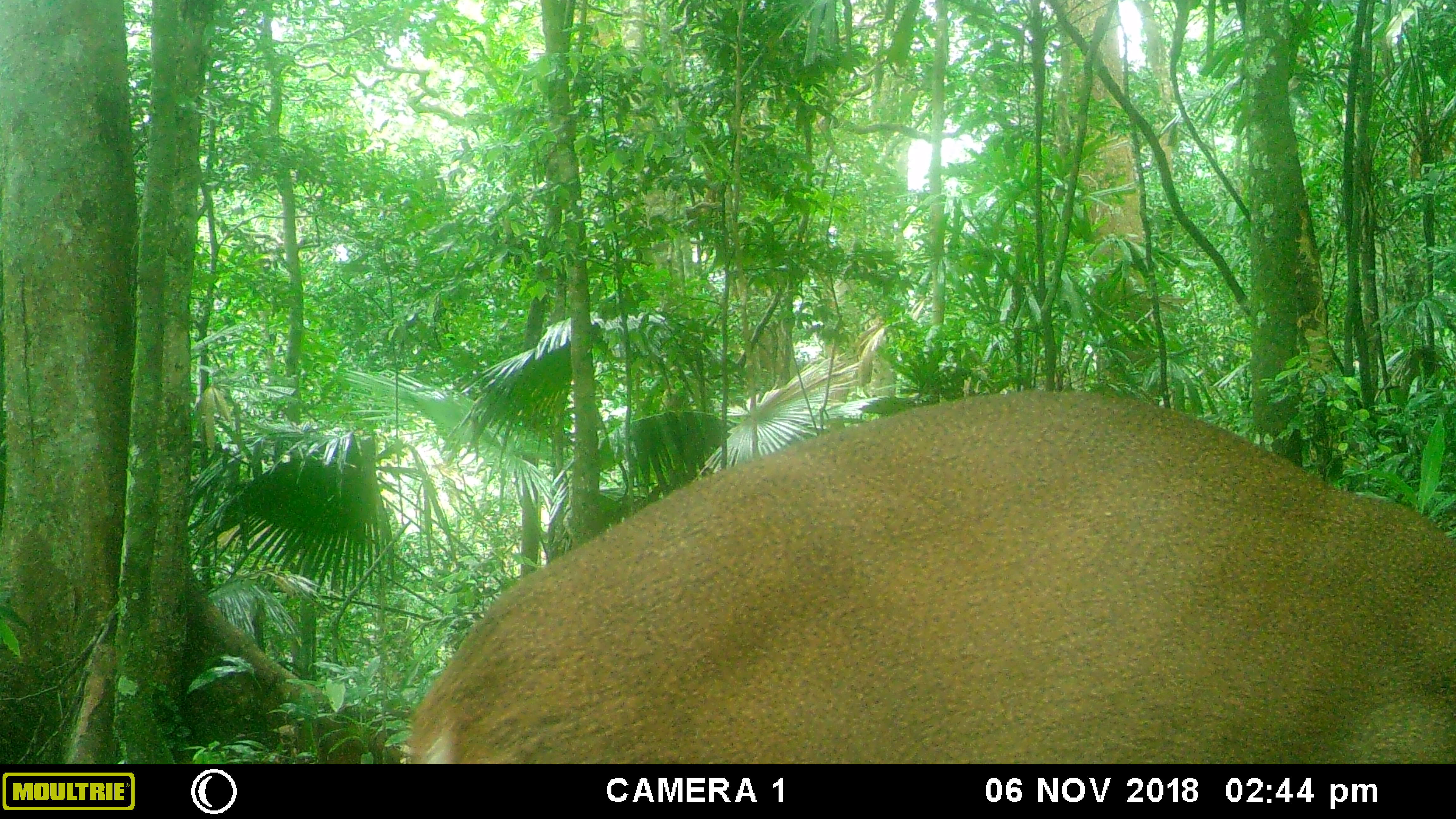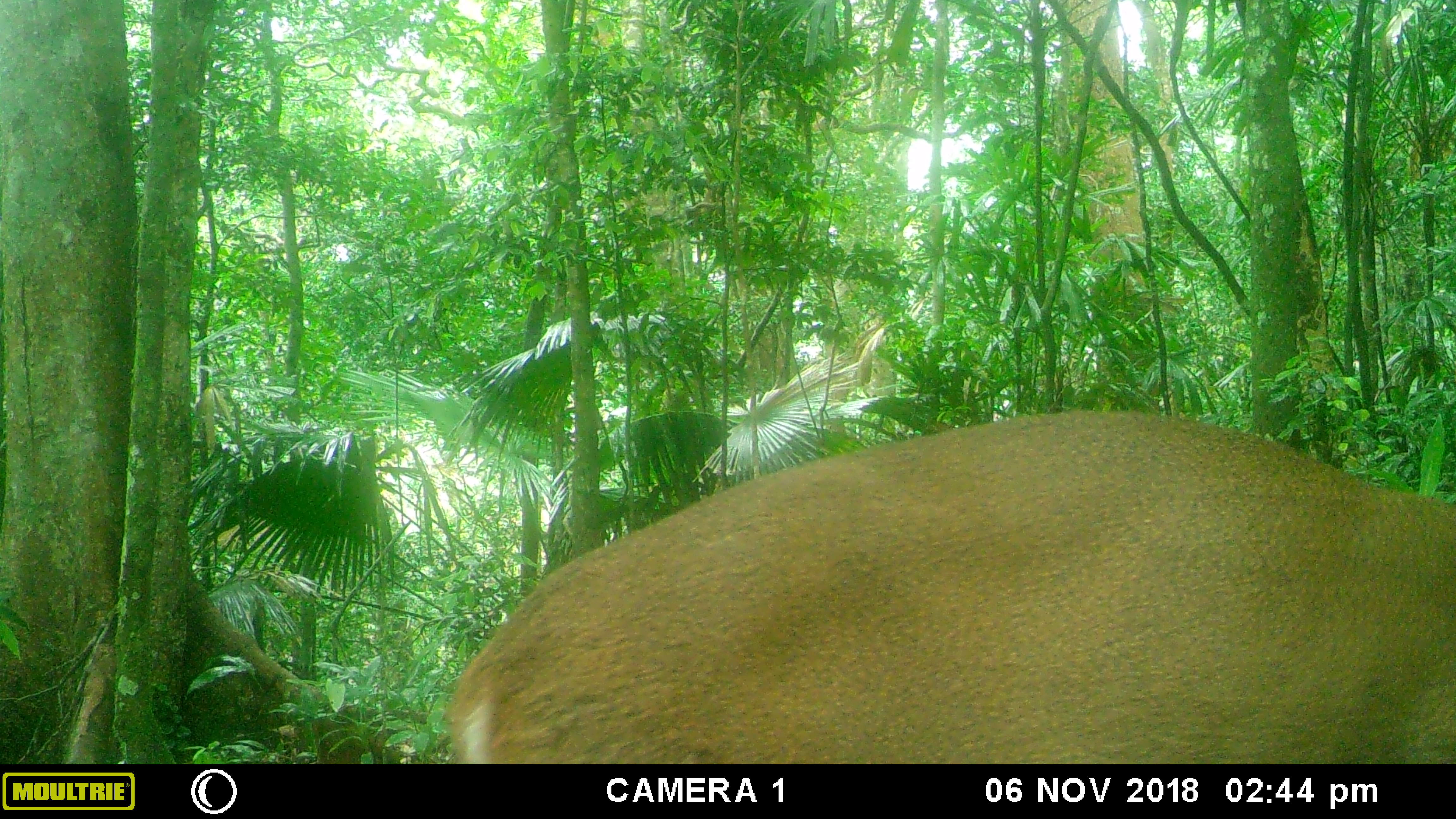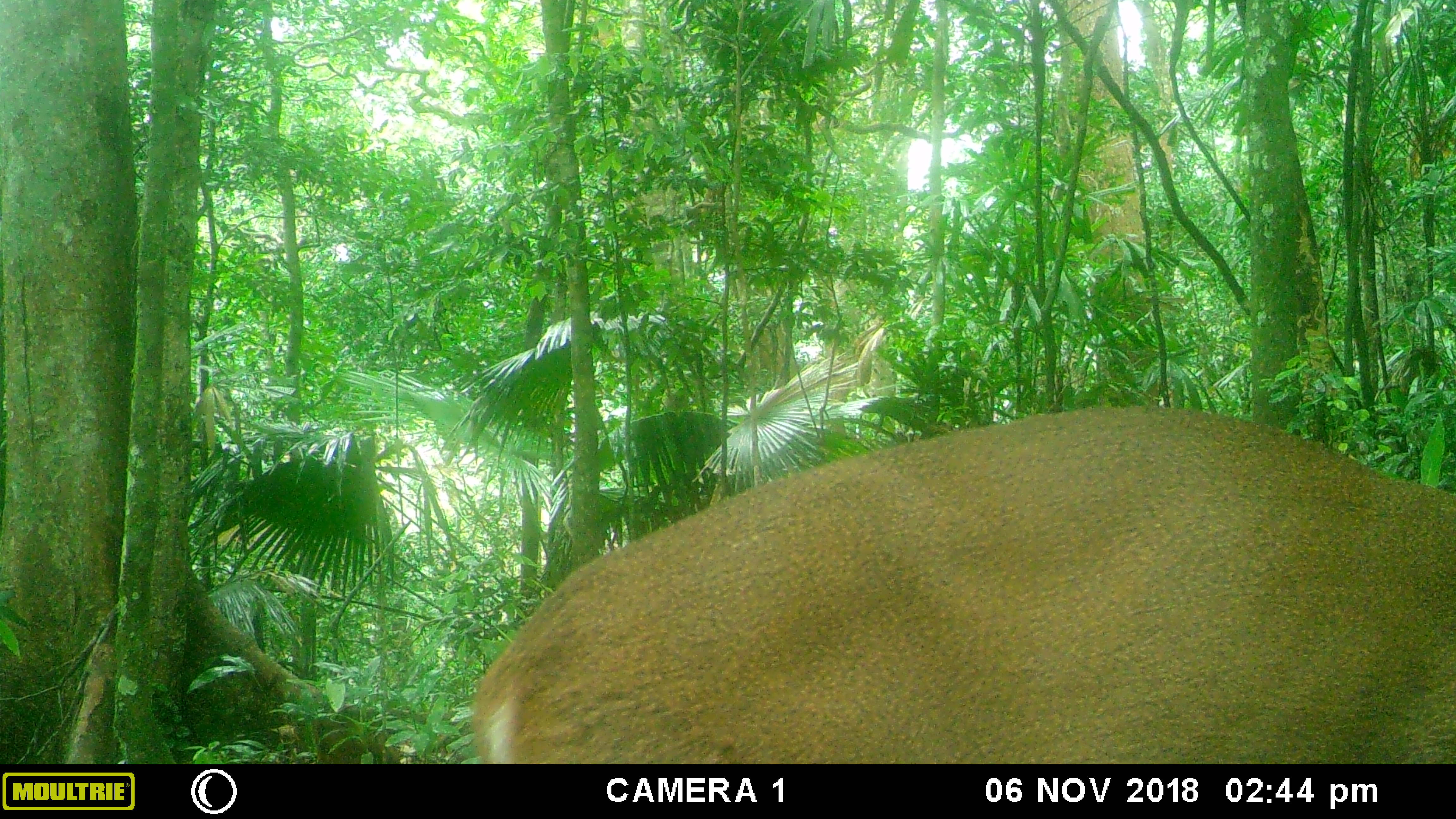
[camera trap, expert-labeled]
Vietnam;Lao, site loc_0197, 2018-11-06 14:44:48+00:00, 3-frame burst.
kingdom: Animalia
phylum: Chordata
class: Mammalia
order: Artiodactyla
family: Cervidae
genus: Muntiacus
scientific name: Muntiacus vuquangensis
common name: large-antlered muntjac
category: large antlered muntjac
Large antlered muntjac (large-antlered muntjac) (Muntiacus vuquangensis). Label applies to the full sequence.